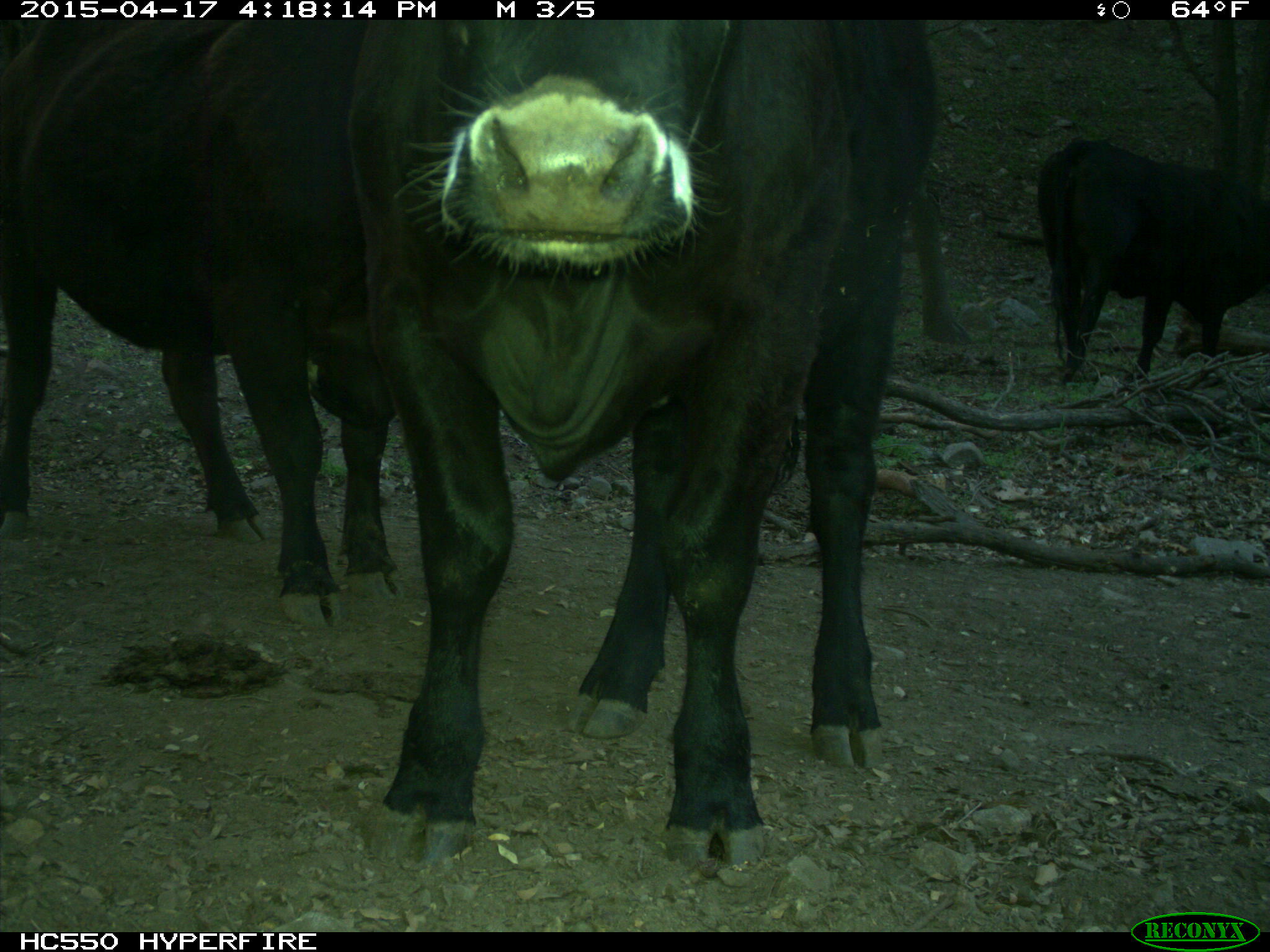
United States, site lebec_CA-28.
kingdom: Animalia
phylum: Chordata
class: Mammalia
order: Artiodactyla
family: Bovidae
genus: Bos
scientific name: Bos taurus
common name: domestic cow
Bos taurus (domestic cow).